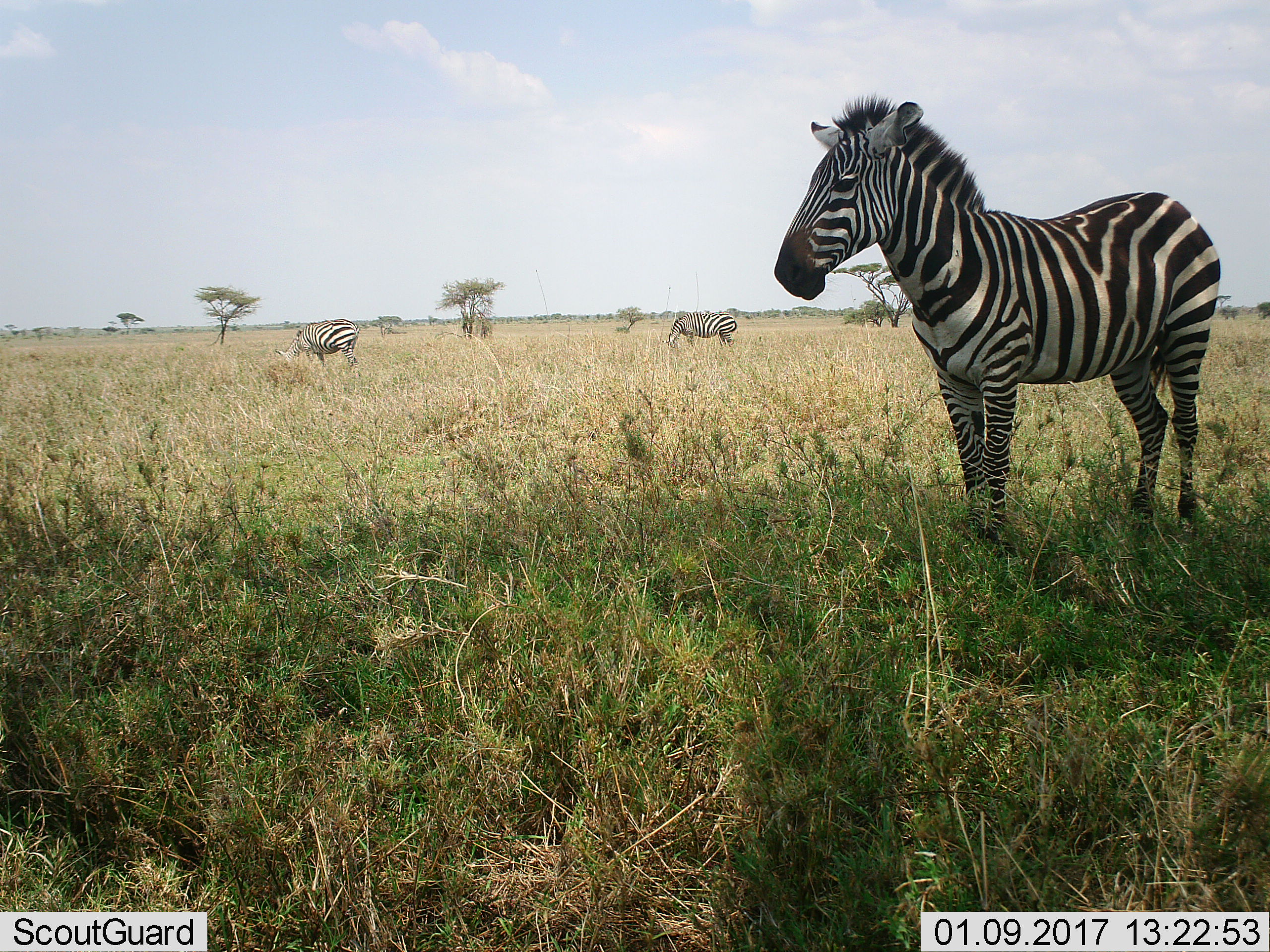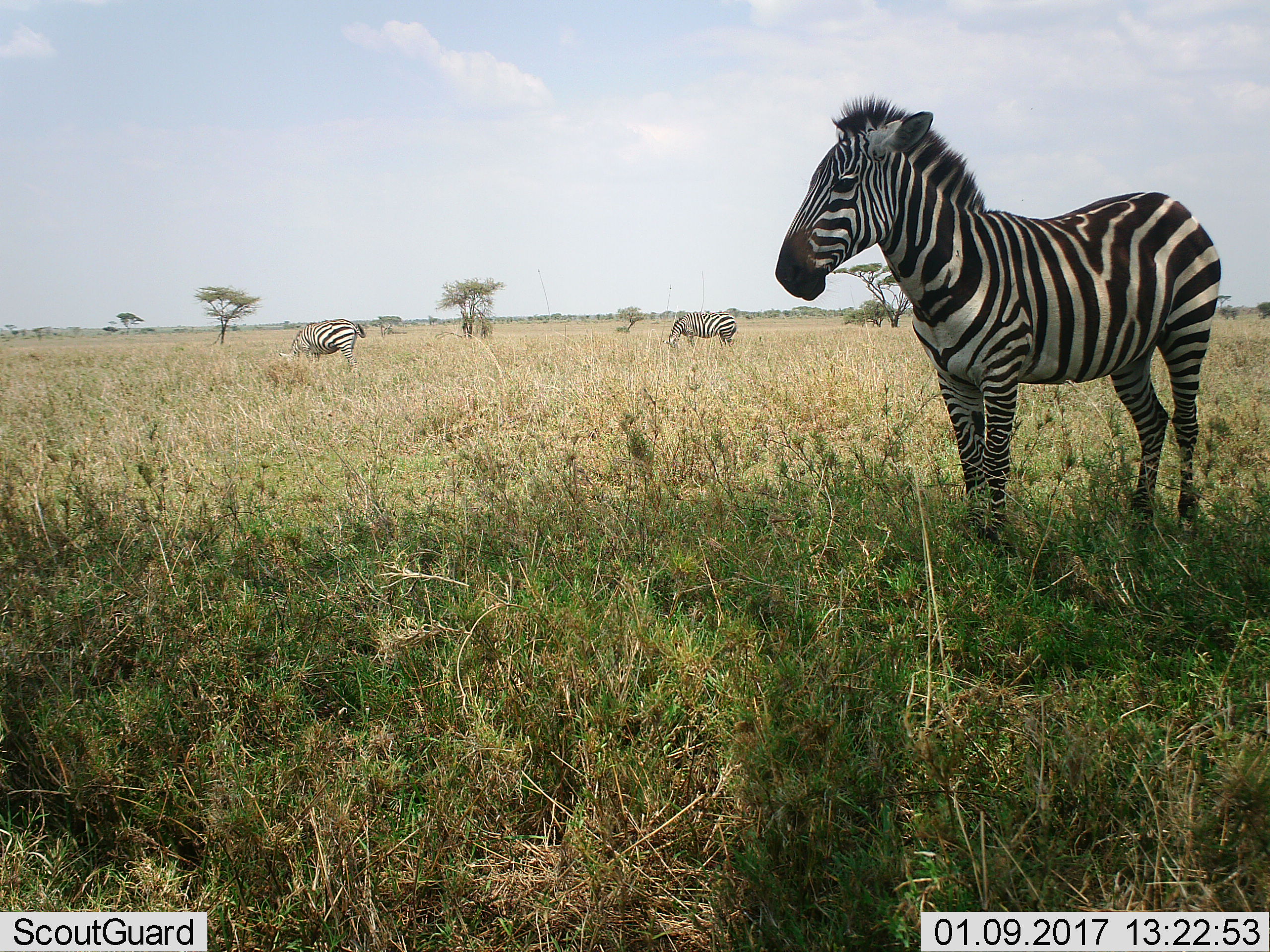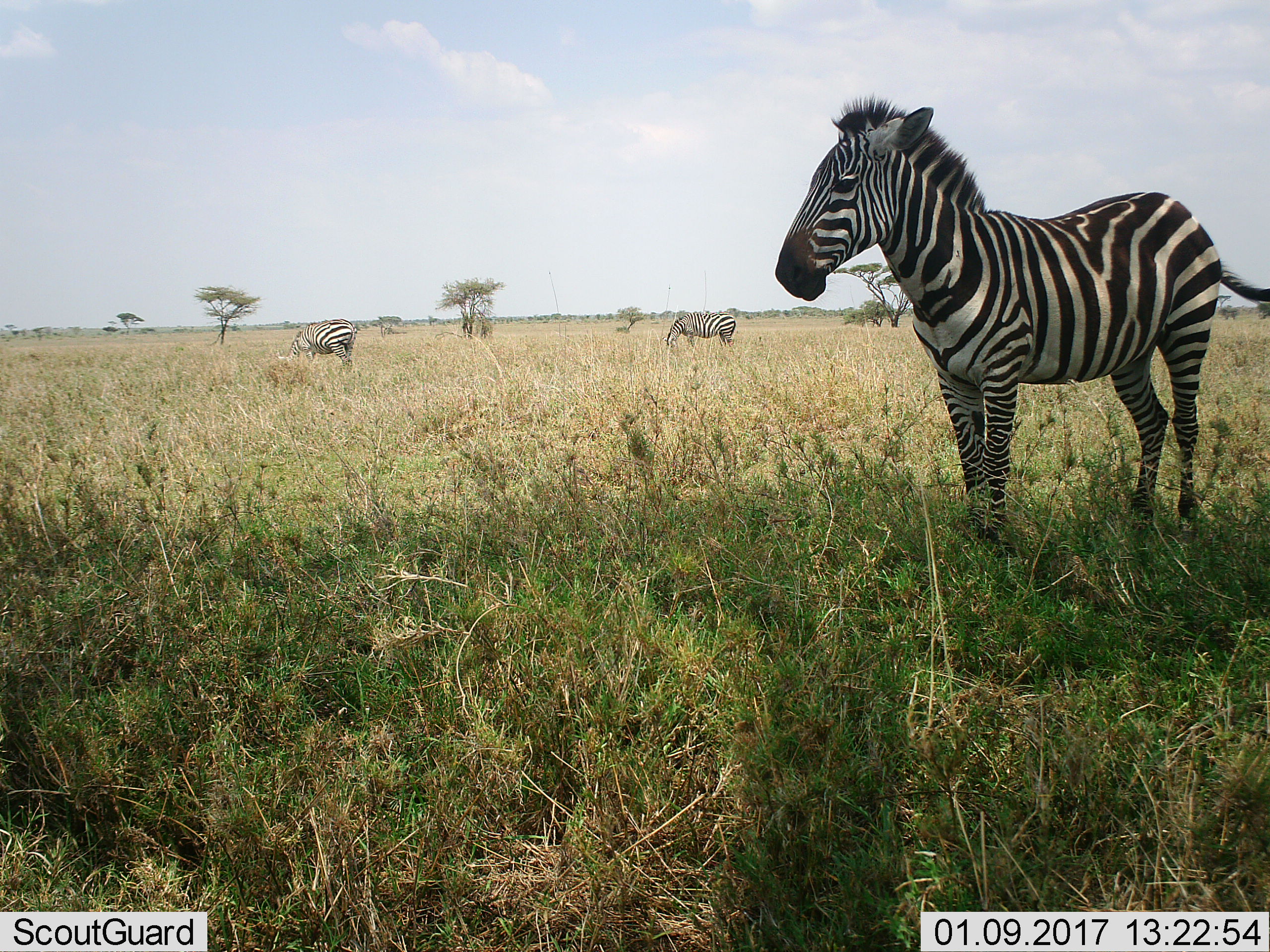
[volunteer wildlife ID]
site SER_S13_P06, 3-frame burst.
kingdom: Animalia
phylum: Chordata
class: Mammalia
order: Perissodactyla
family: Equidae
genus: Equus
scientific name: Equus quagga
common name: plains zebra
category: zebraplains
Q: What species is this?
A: Zebraplains (plains zebra) (Equus quagga).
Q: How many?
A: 3.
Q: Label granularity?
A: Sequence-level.